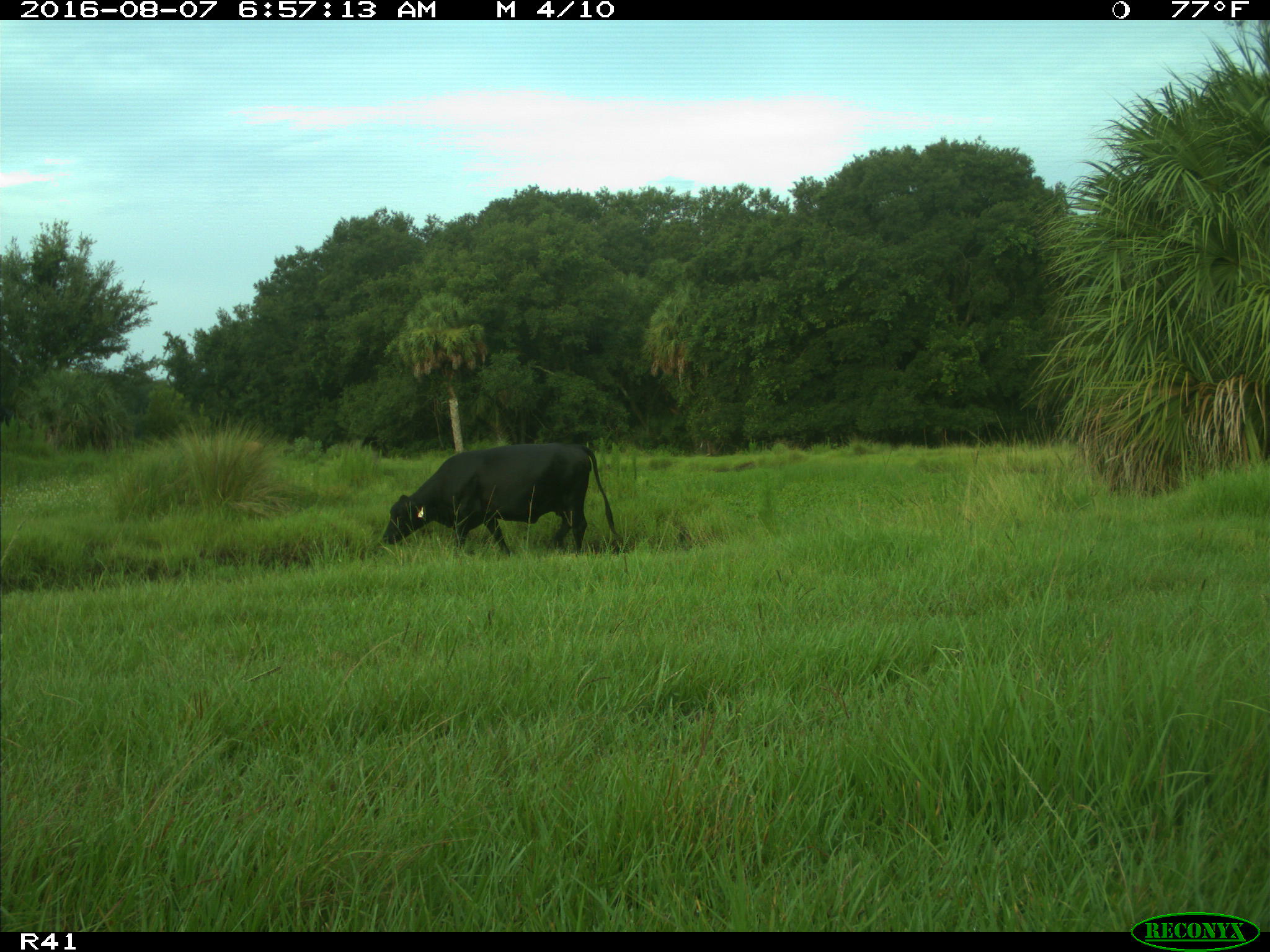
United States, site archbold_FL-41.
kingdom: Animalia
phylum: Chordata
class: Mammalia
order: Artiodactyla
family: Bovidae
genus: Bos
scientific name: Bos taurus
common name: domestic cow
Bos taurus (domestic cow).